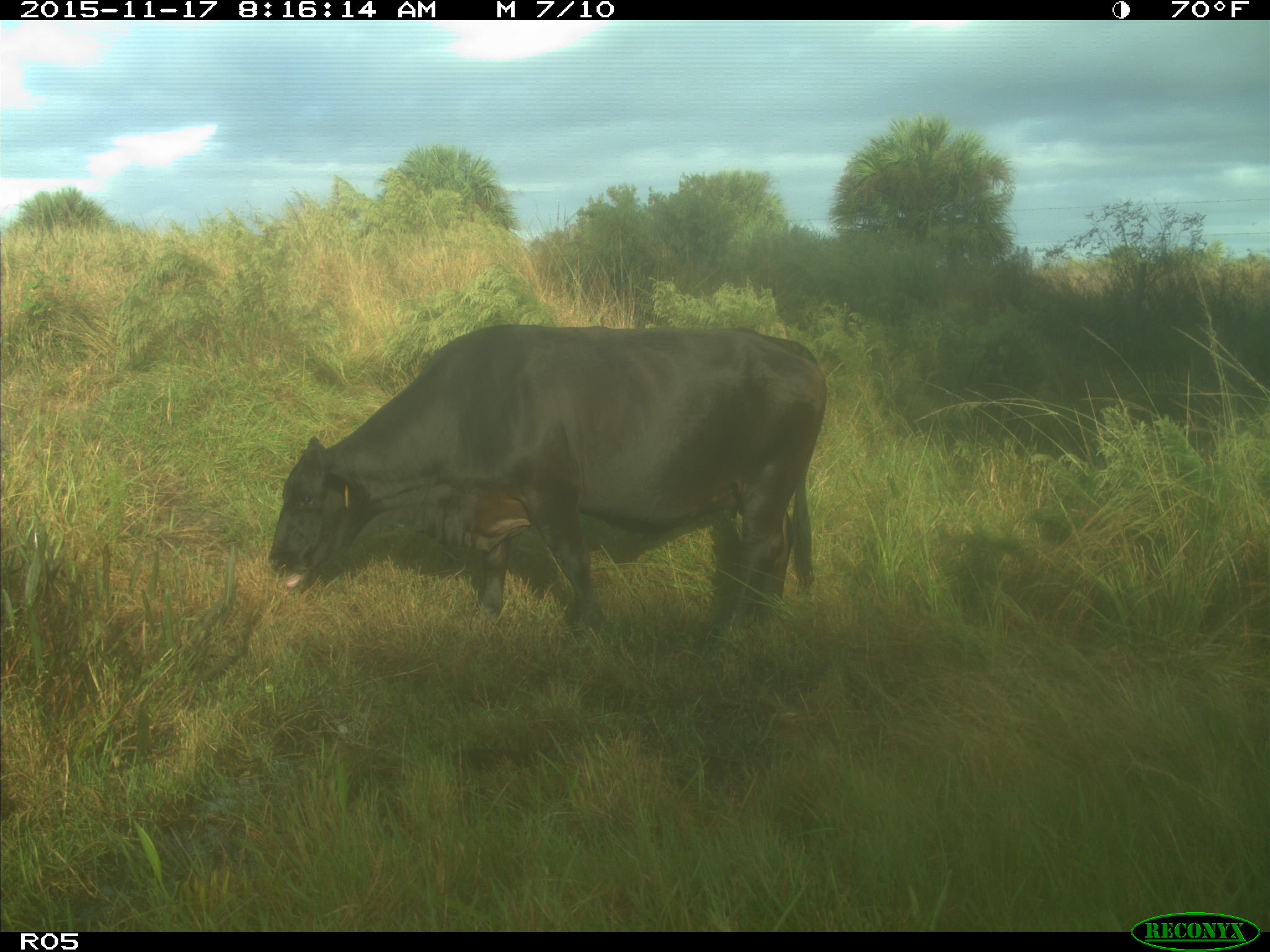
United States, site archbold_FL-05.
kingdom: Animalia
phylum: Chordata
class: Mammalia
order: Artiodactyla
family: Bovidae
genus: Bos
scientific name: Bos taurus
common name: domestic cow